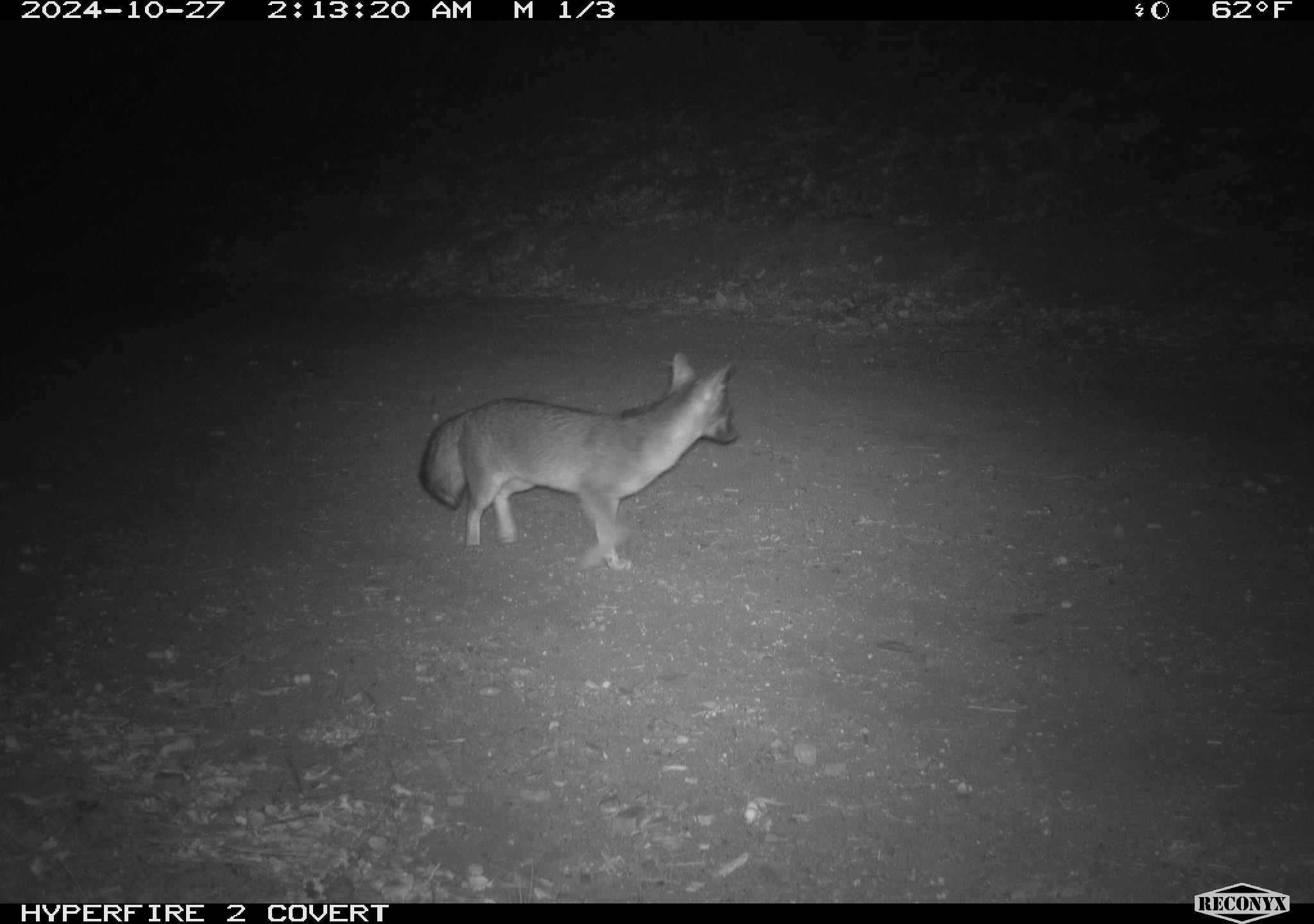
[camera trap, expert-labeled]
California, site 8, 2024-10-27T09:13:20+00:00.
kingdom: Animalia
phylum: Chordata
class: Mammalia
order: Carnivora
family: Canidae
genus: Urocyon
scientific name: Urocyon cinereoargenteus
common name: gray fox